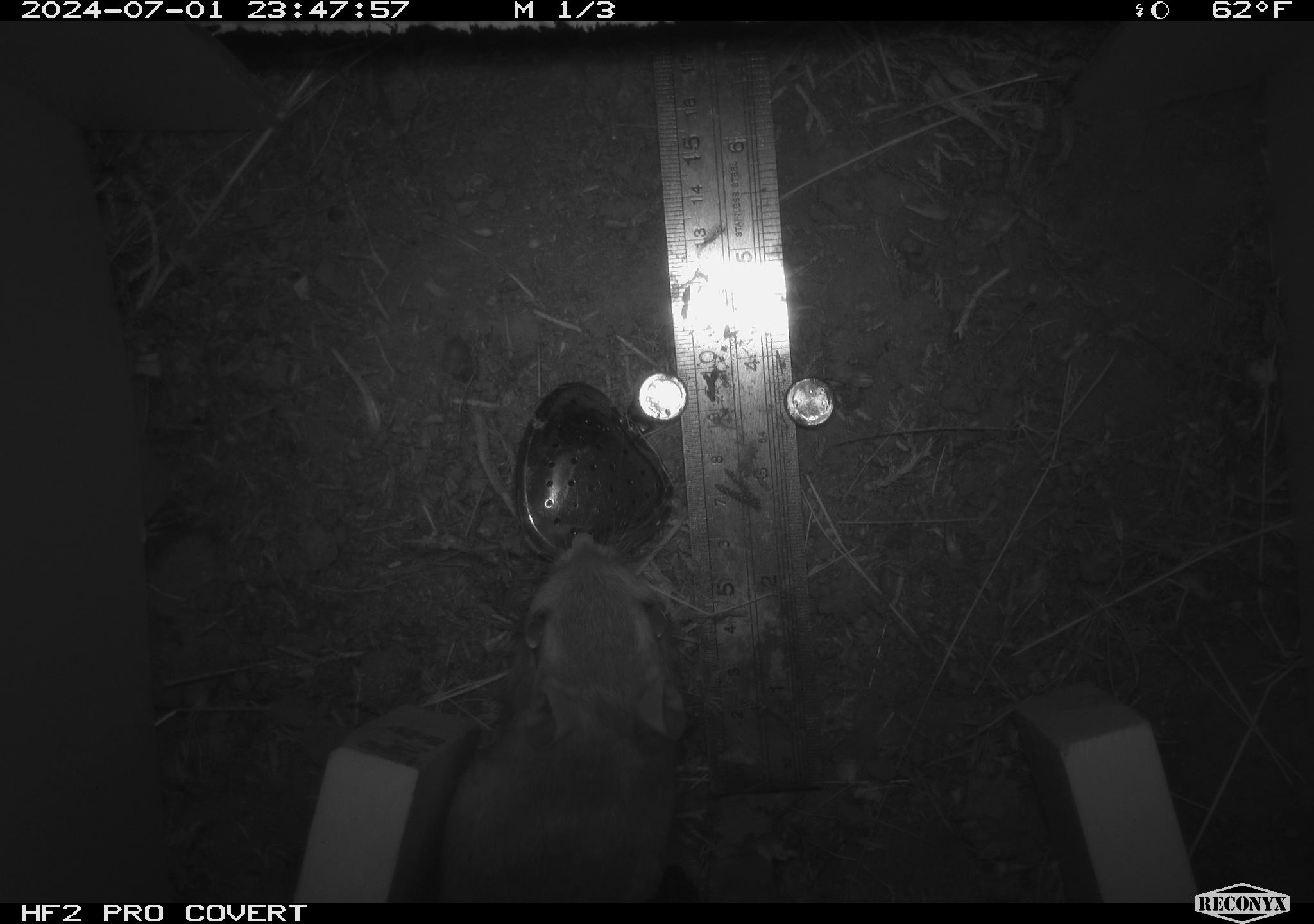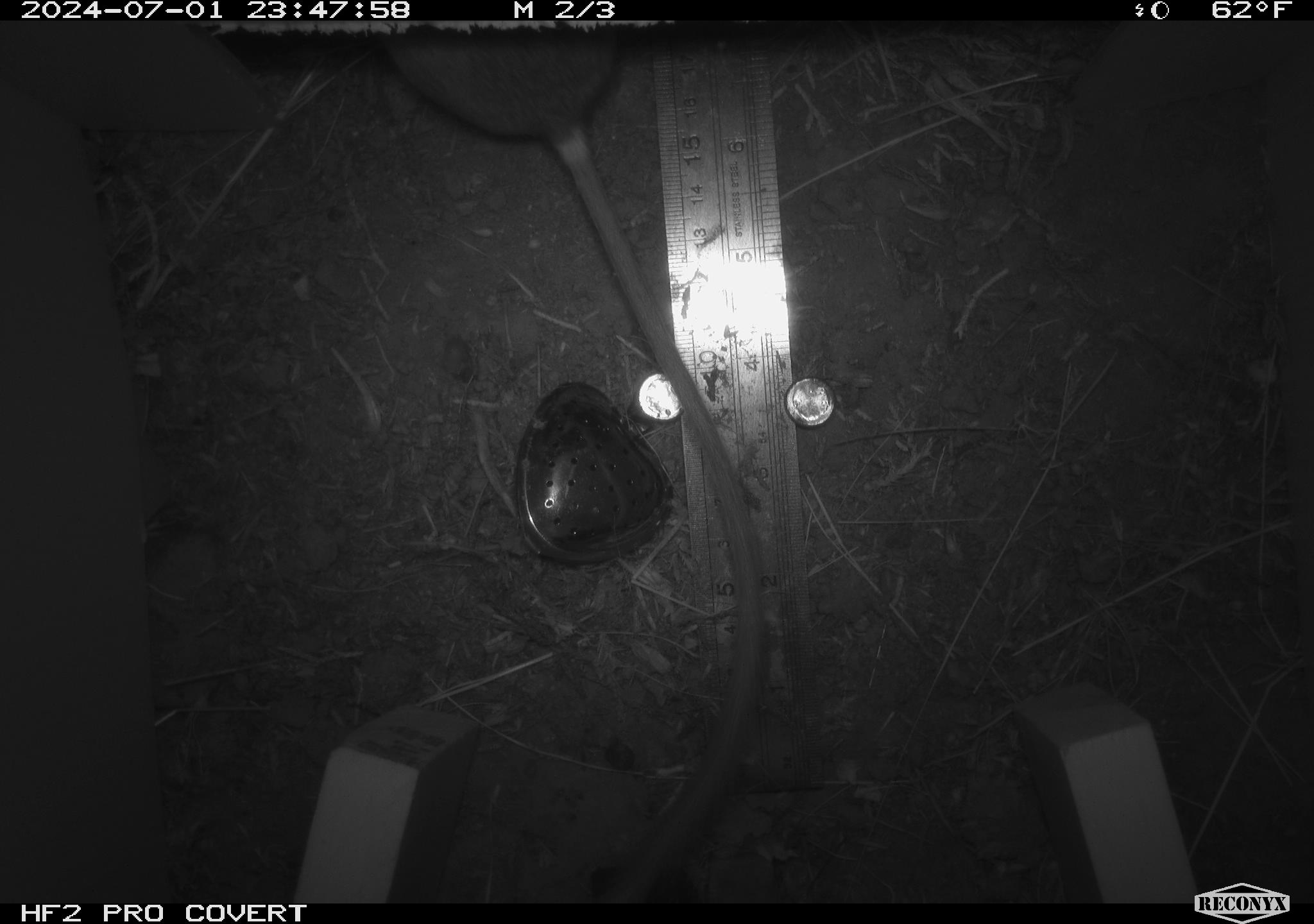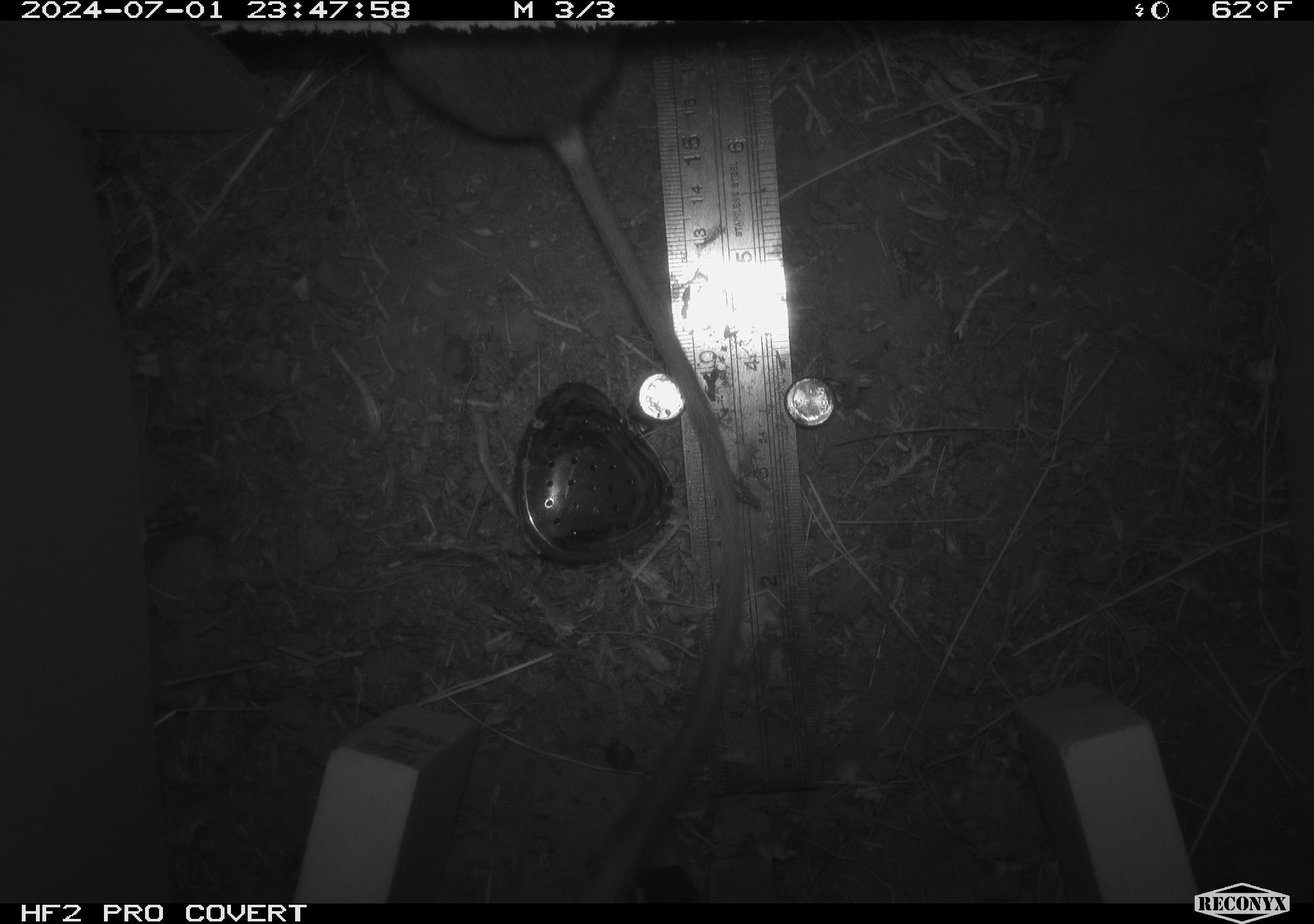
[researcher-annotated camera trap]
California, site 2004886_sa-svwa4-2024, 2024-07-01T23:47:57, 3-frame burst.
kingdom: Animalia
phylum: Chordata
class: Mammalia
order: Rodentia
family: Heteromyidae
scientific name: Heteromyidae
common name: kangaroo rats and pocket mice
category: heteromyidae family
Heteromyidae family (kangaroo rats and pocket mice) (Heteromyidae).